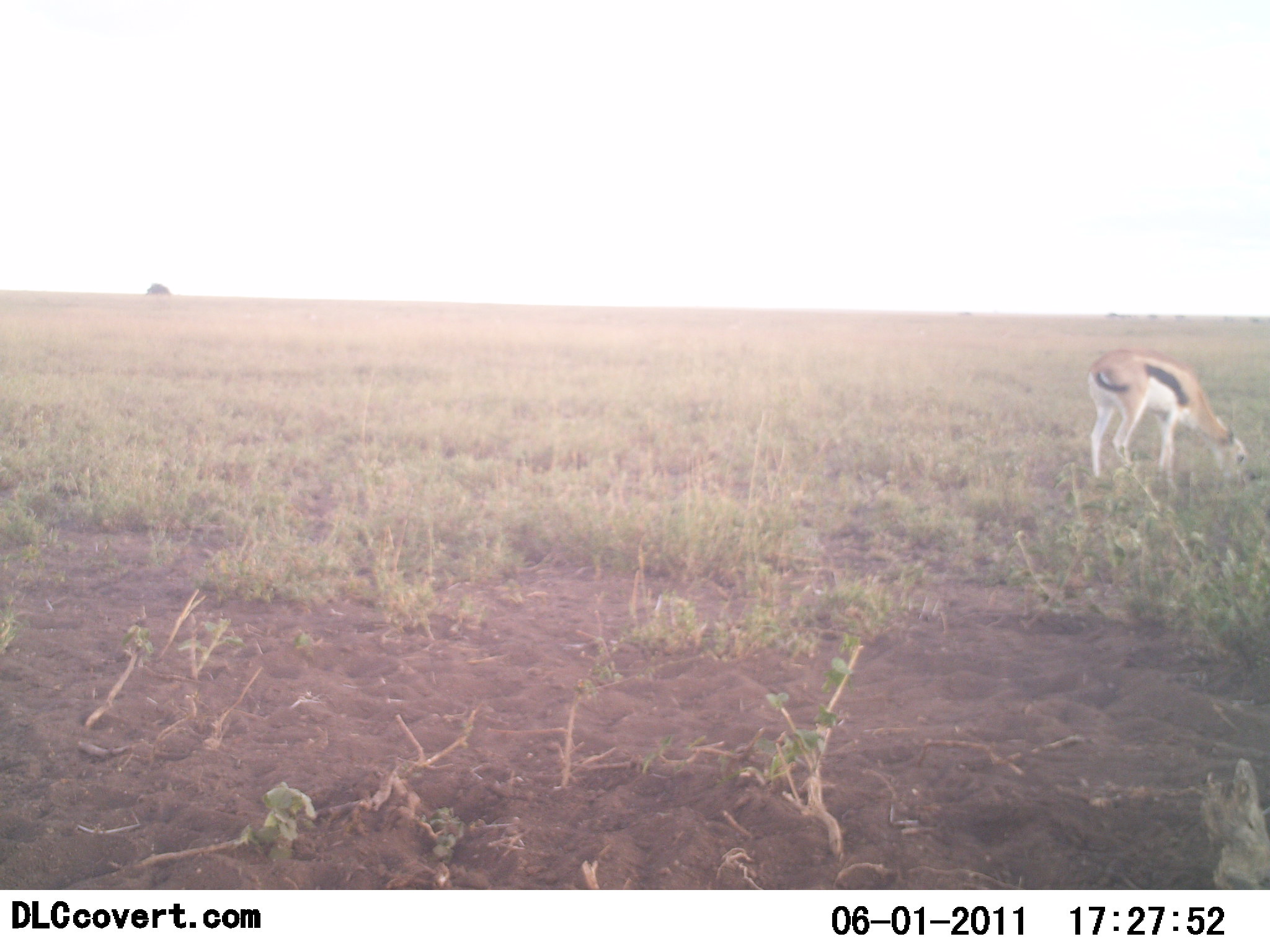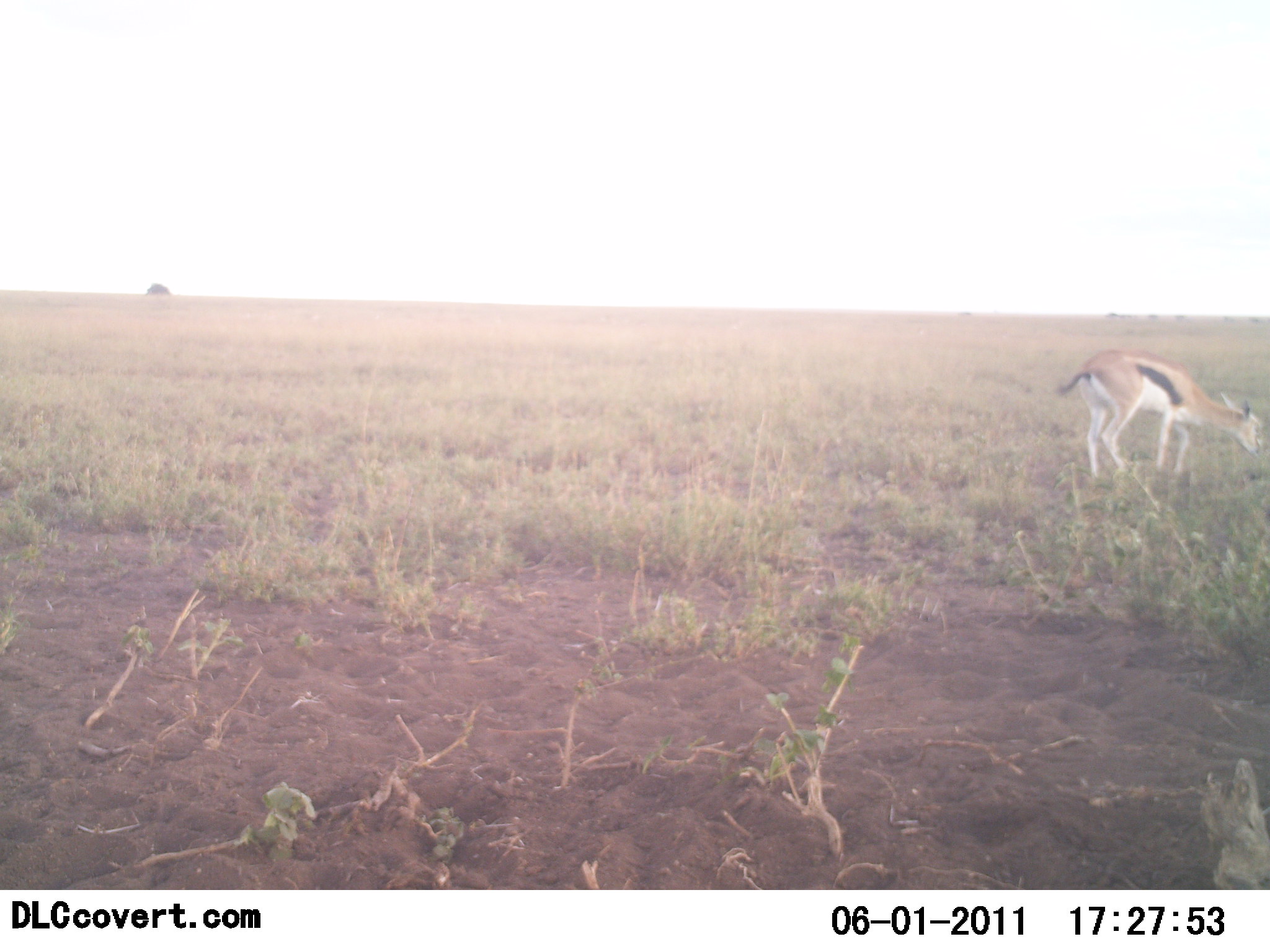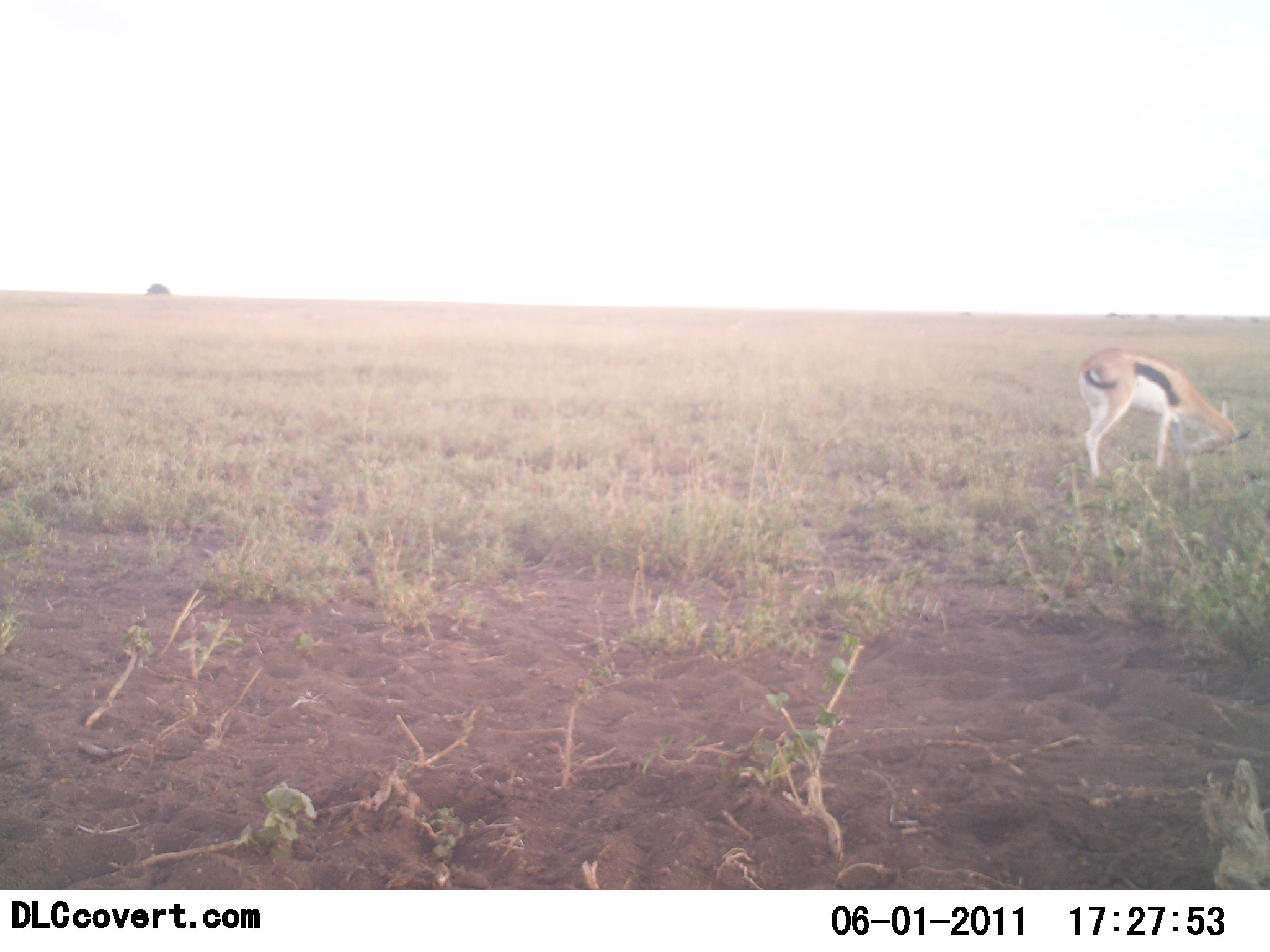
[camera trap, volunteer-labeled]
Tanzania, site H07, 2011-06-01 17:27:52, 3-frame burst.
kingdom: Animalia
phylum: Chordata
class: Mammalia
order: Artiodactyla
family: Bovidae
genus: Eudorcas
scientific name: Eudorcas thomsonii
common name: thomson's gazelle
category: gazellethomsons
Gazellethomsons (thomson's gazelle) (Eudorcas thomsonii), count 1. Behavior (volunteer vote fractions): standing 31%, resting 0%, moving 0%, interacting 0%. Young present (vote fraction): 0%. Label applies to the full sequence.